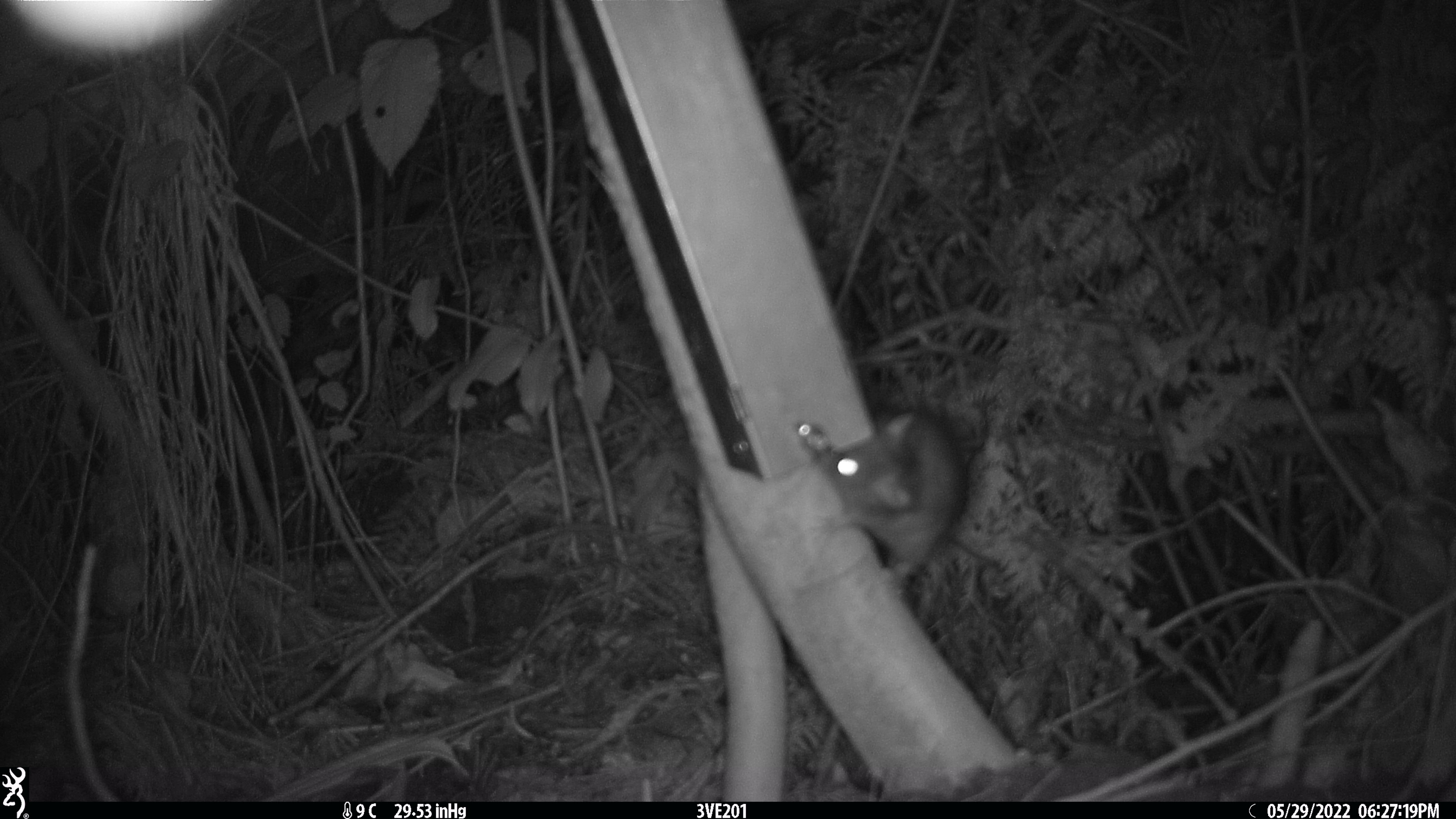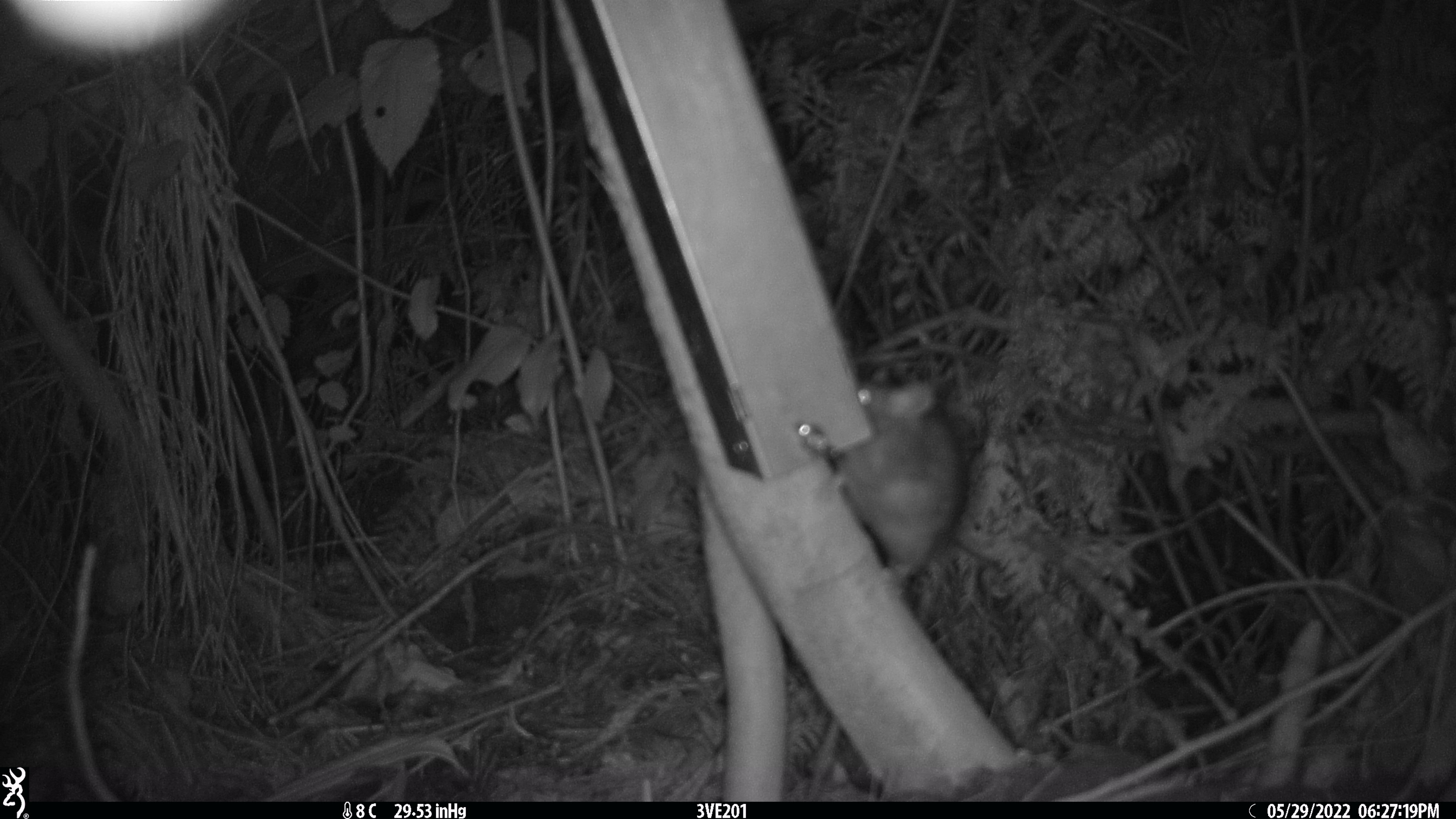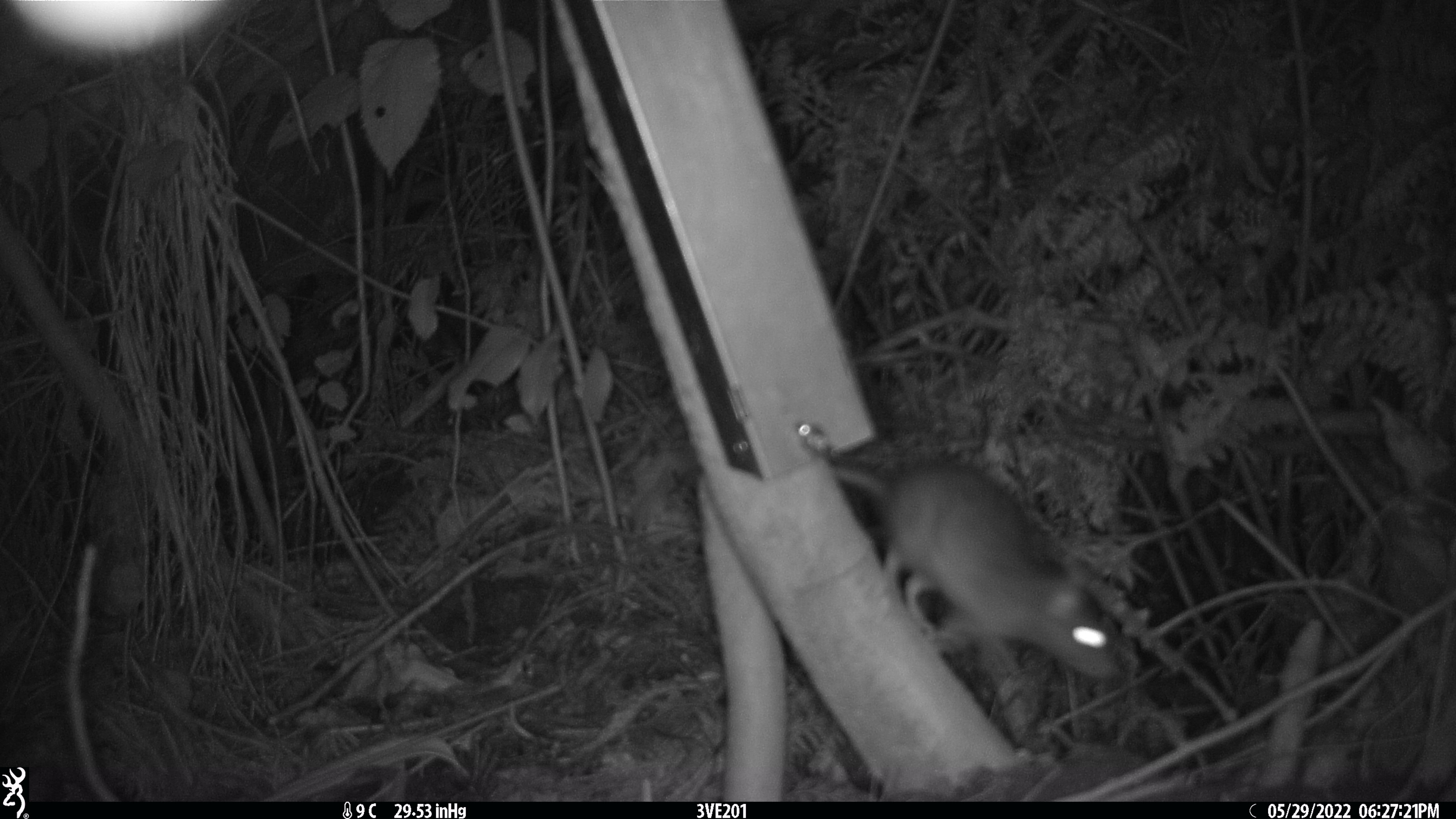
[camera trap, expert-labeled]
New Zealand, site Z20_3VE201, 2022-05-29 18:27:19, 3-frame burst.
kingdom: Animalia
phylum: Chordata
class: Mammalia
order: Rodentia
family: Muridae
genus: Rattus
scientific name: Rattus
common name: rat